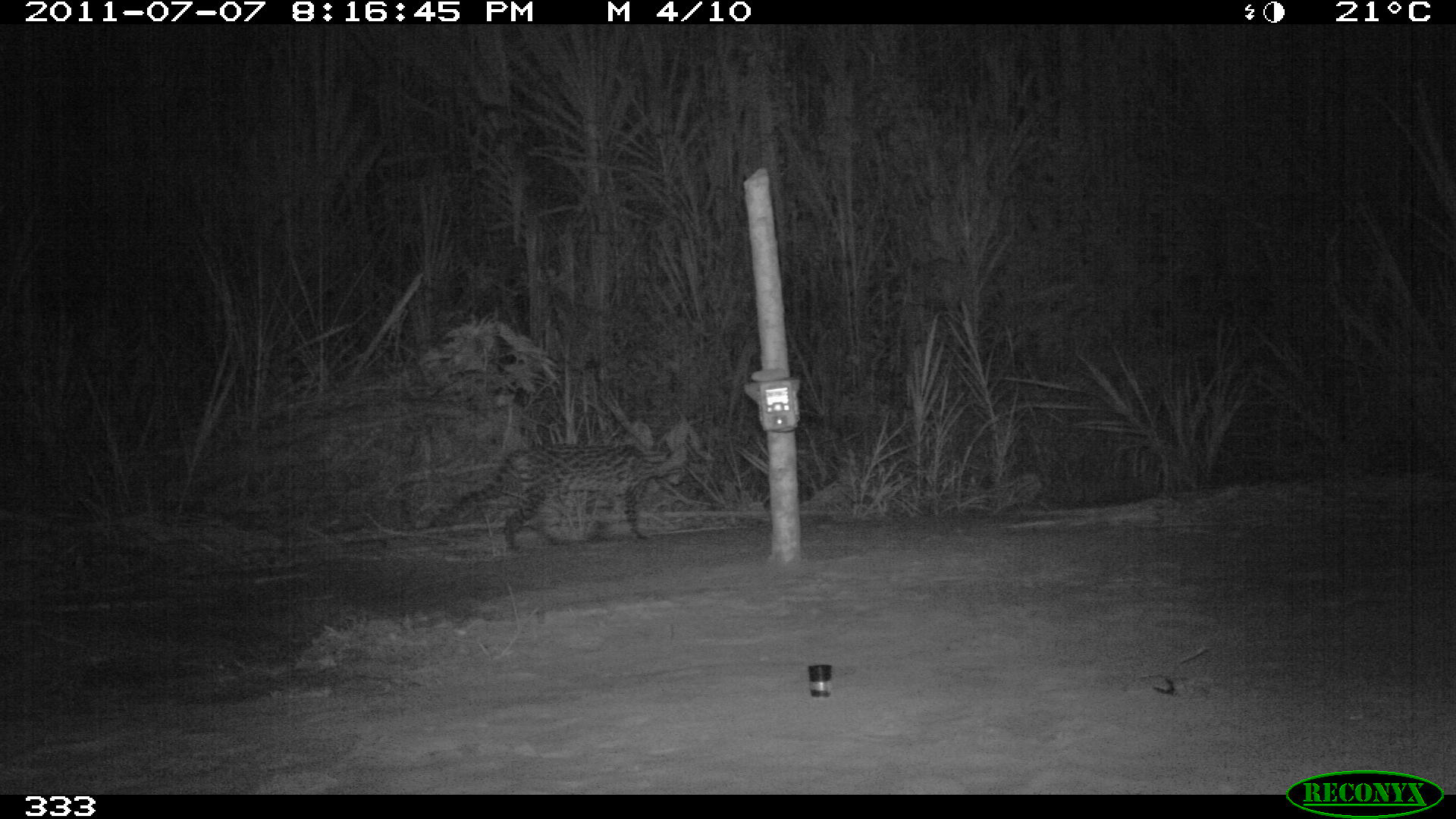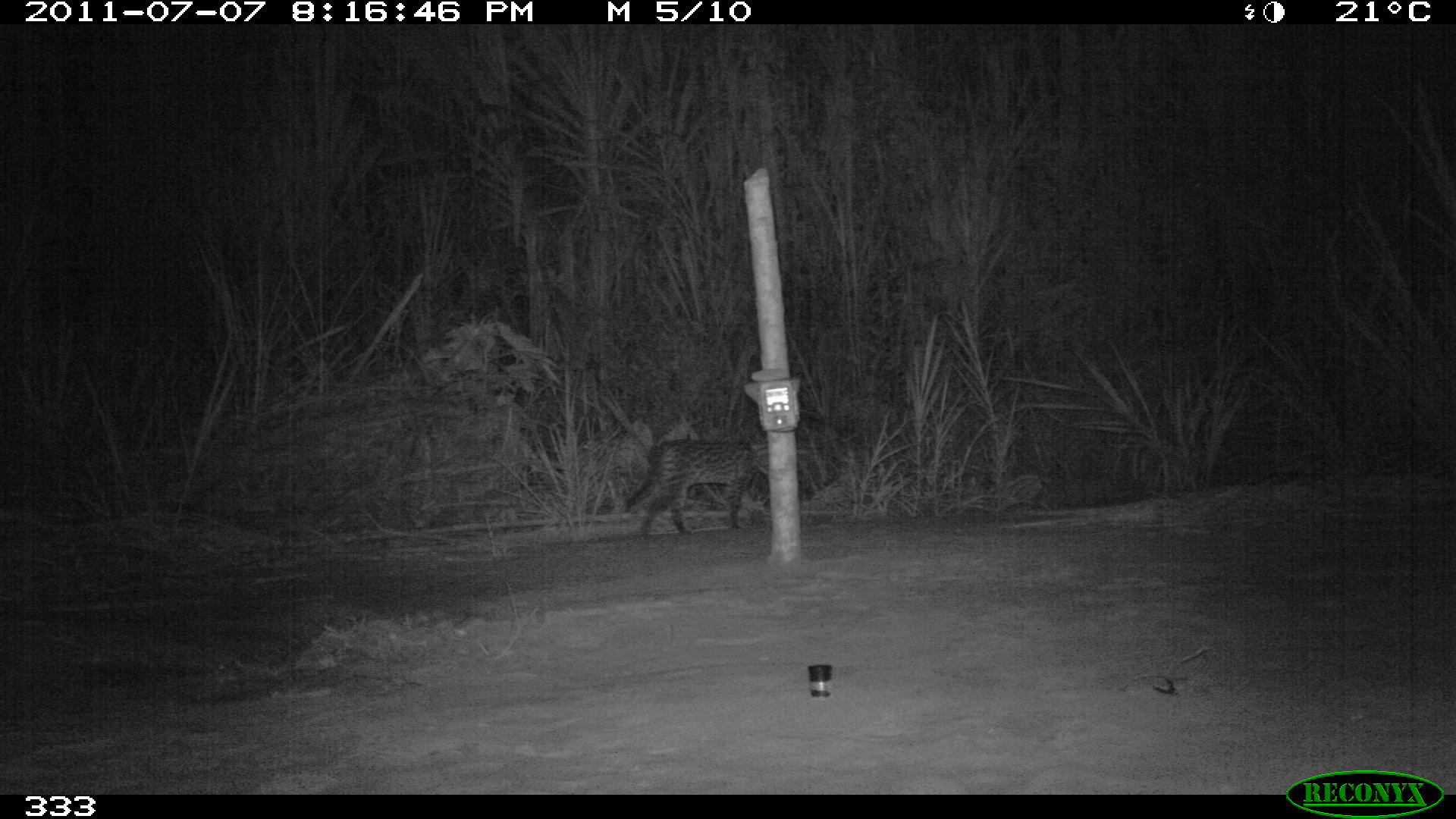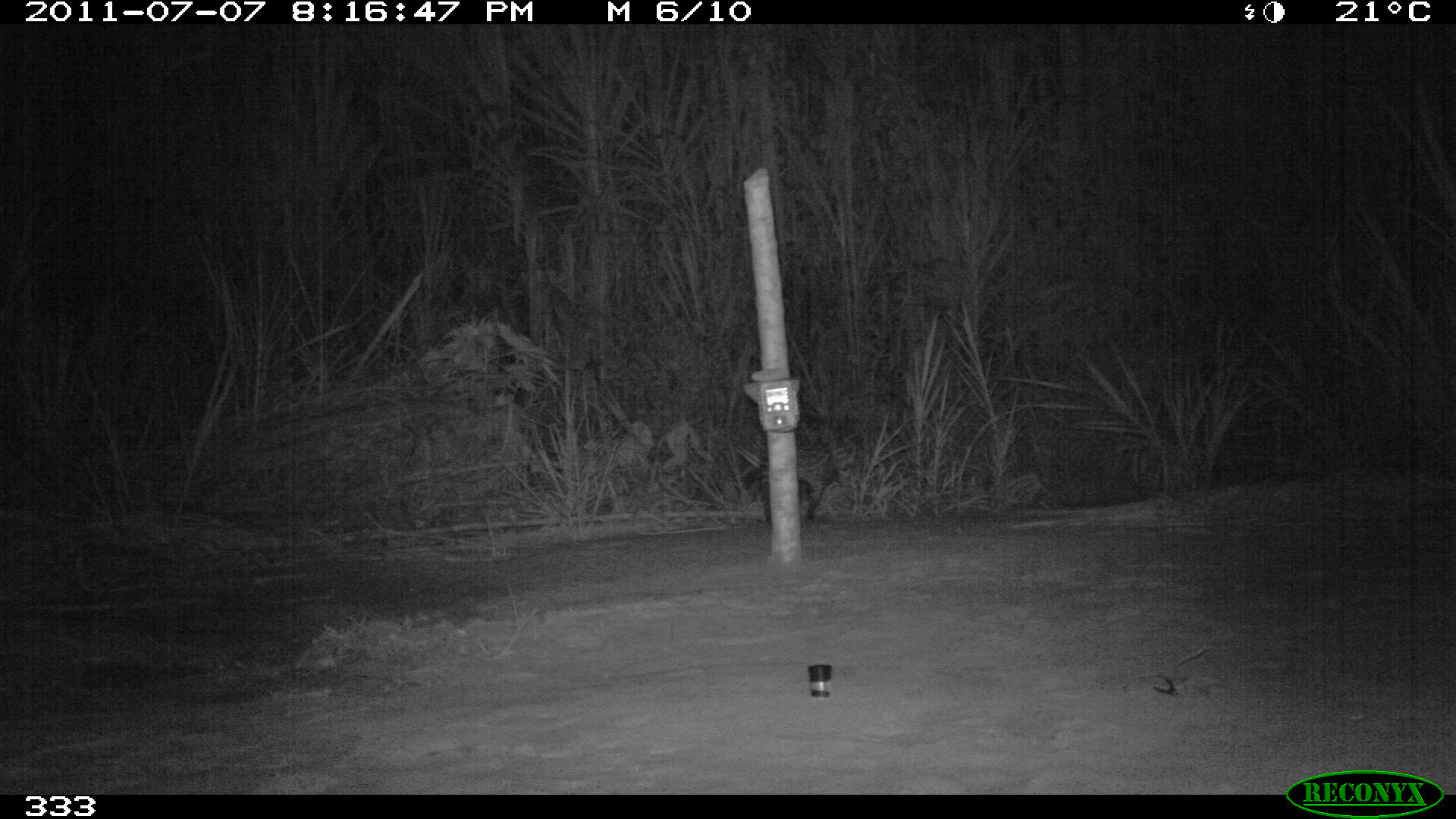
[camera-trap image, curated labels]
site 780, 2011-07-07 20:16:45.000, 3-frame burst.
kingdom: Animalia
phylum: Chordata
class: Mammalia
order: Carnivora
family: Felidae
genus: Leopardus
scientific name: Leopardus pardalis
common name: ocelot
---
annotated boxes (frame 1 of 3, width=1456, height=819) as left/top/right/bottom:
leopardus pardalis: 431/440/688/552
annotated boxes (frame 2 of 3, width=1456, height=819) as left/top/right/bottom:
leopardus pardalis: 625/438/770/539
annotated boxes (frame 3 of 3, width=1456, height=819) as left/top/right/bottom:
leopardus pardalis: 756/436/855/523